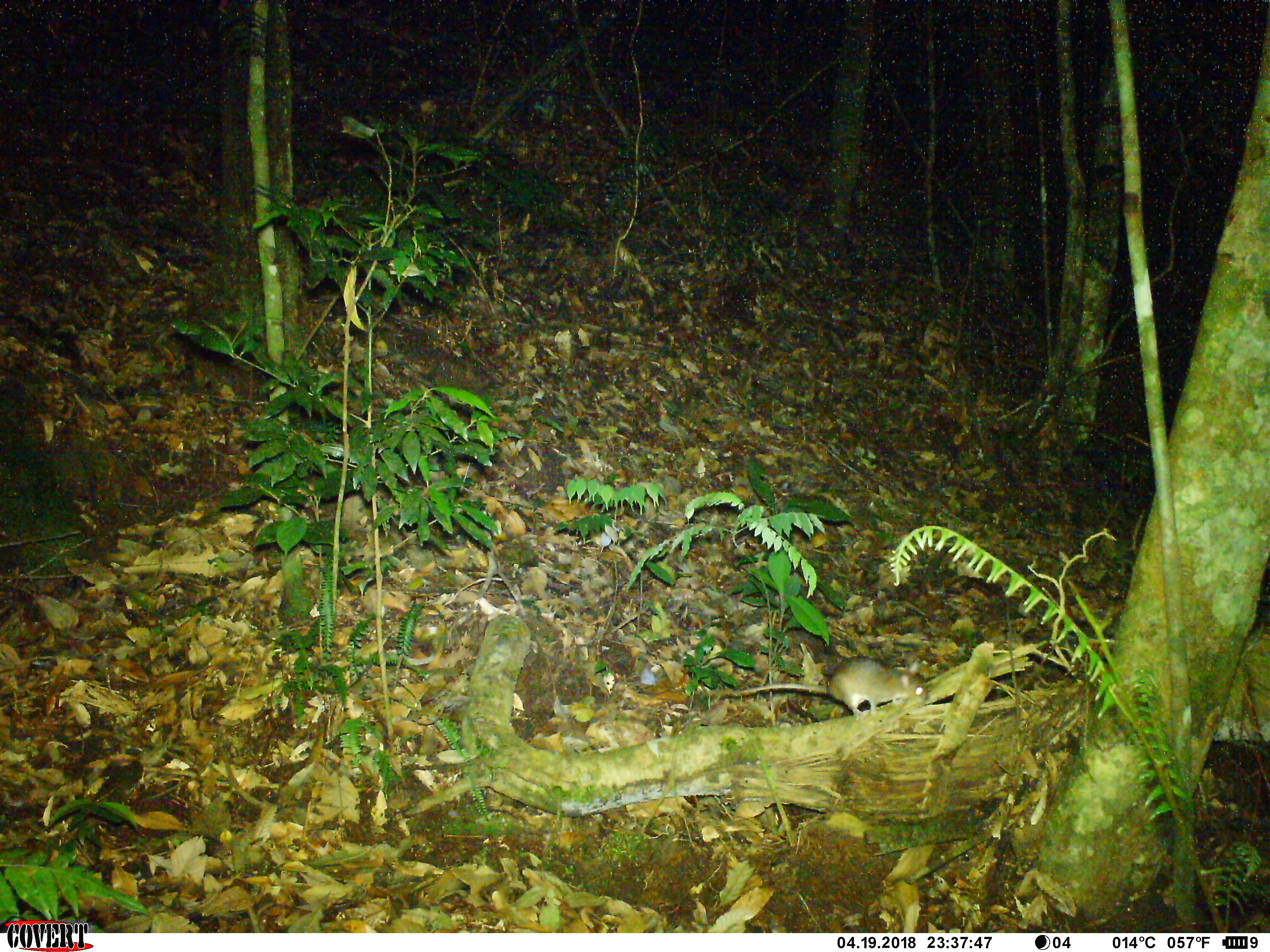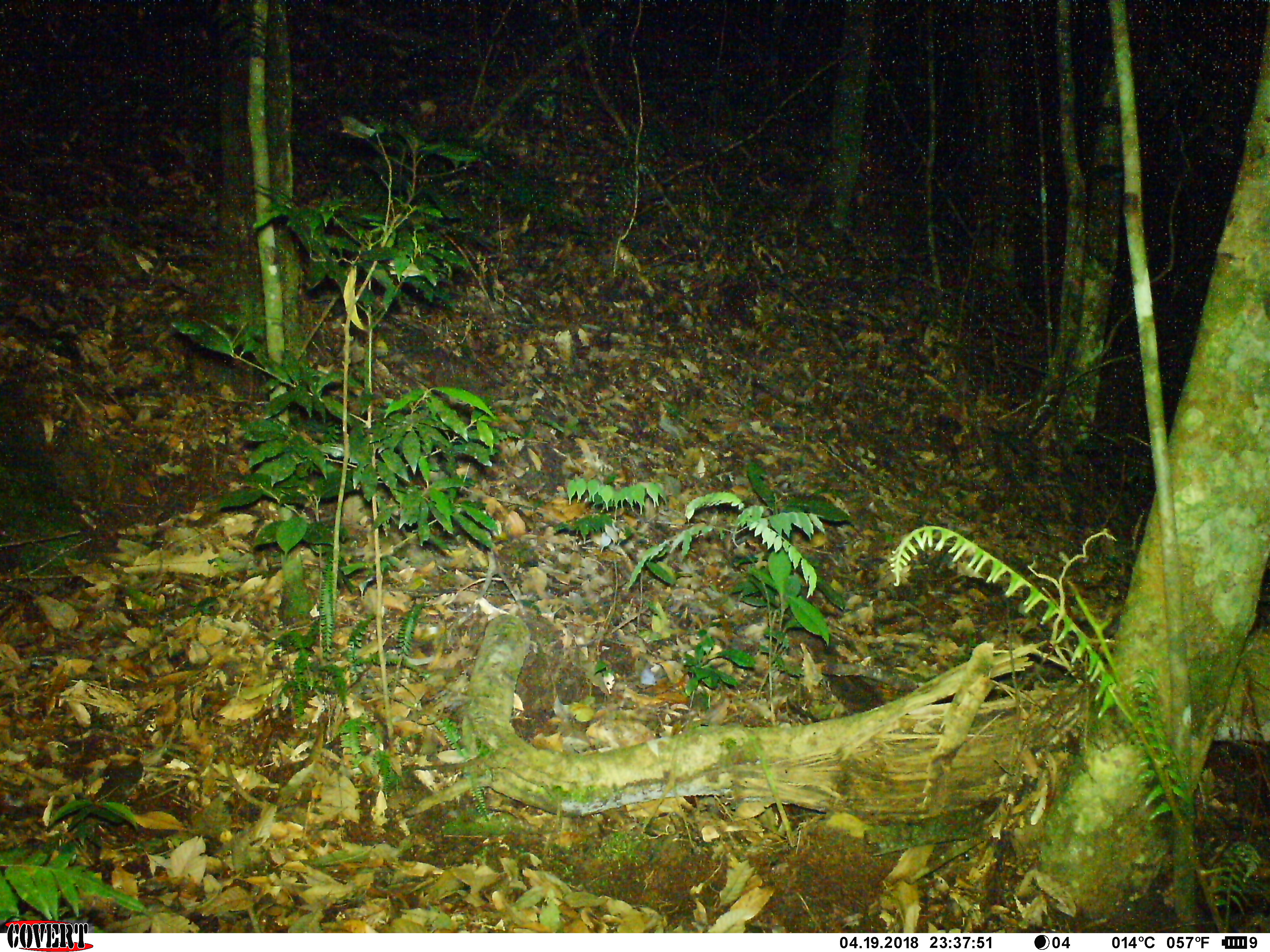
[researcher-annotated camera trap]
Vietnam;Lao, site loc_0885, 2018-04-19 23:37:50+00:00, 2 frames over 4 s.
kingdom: Animalia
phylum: Chordata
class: Mammalia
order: Rodentia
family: Muridae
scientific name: Muridae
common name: old-world mice and rats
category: unidentified murid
Unidentified murid (old-world mice and rats) (Muridae). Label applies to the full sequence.